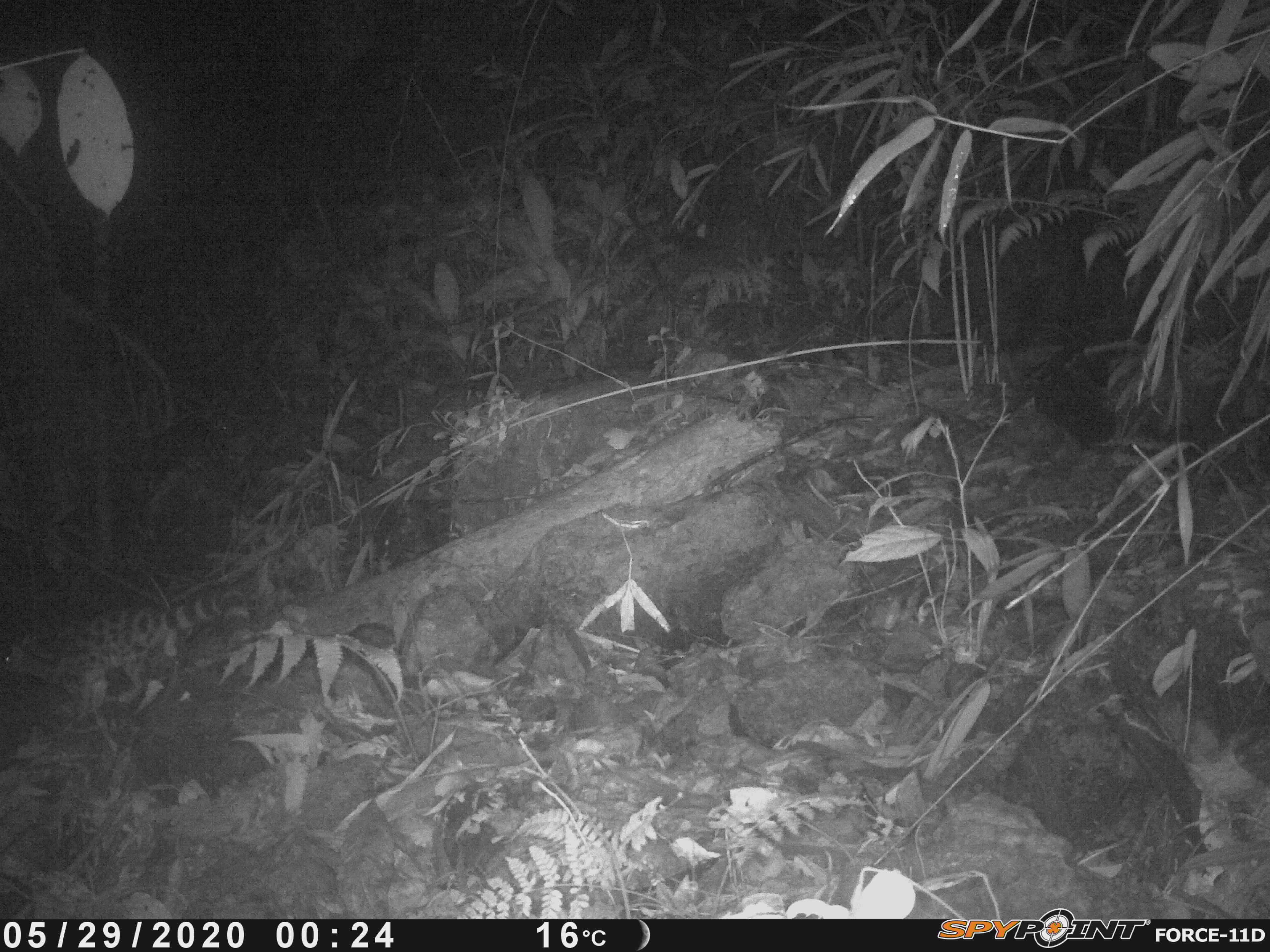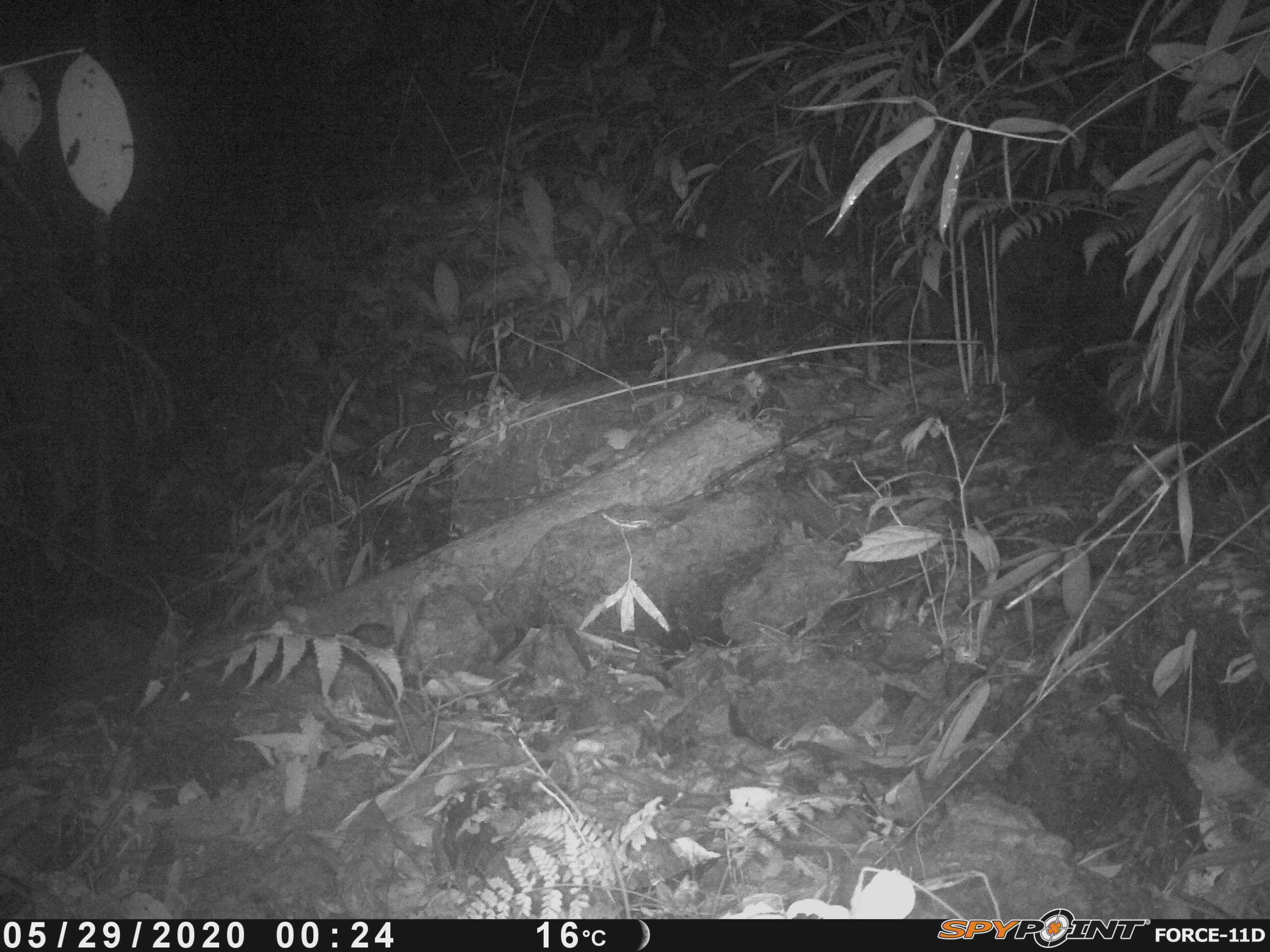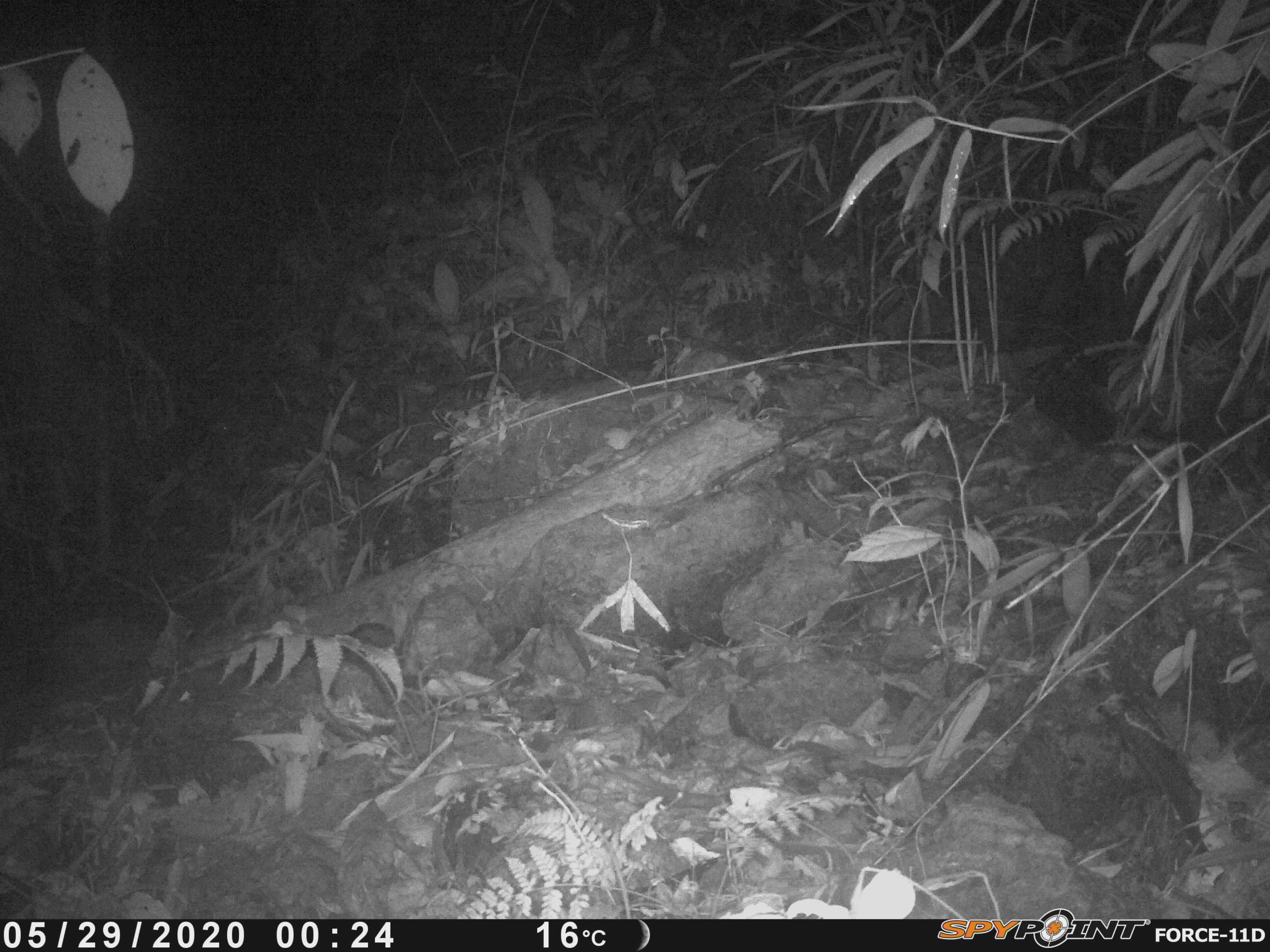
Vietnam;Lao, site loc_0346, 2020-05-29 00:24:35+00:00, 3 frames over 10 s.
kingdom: Animalia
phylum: Chordata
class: Mammalia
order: Carnivora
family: Prionodontidae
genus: Prionodon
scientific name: Prionodon pardicolor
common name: spotted linsang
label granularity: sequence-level